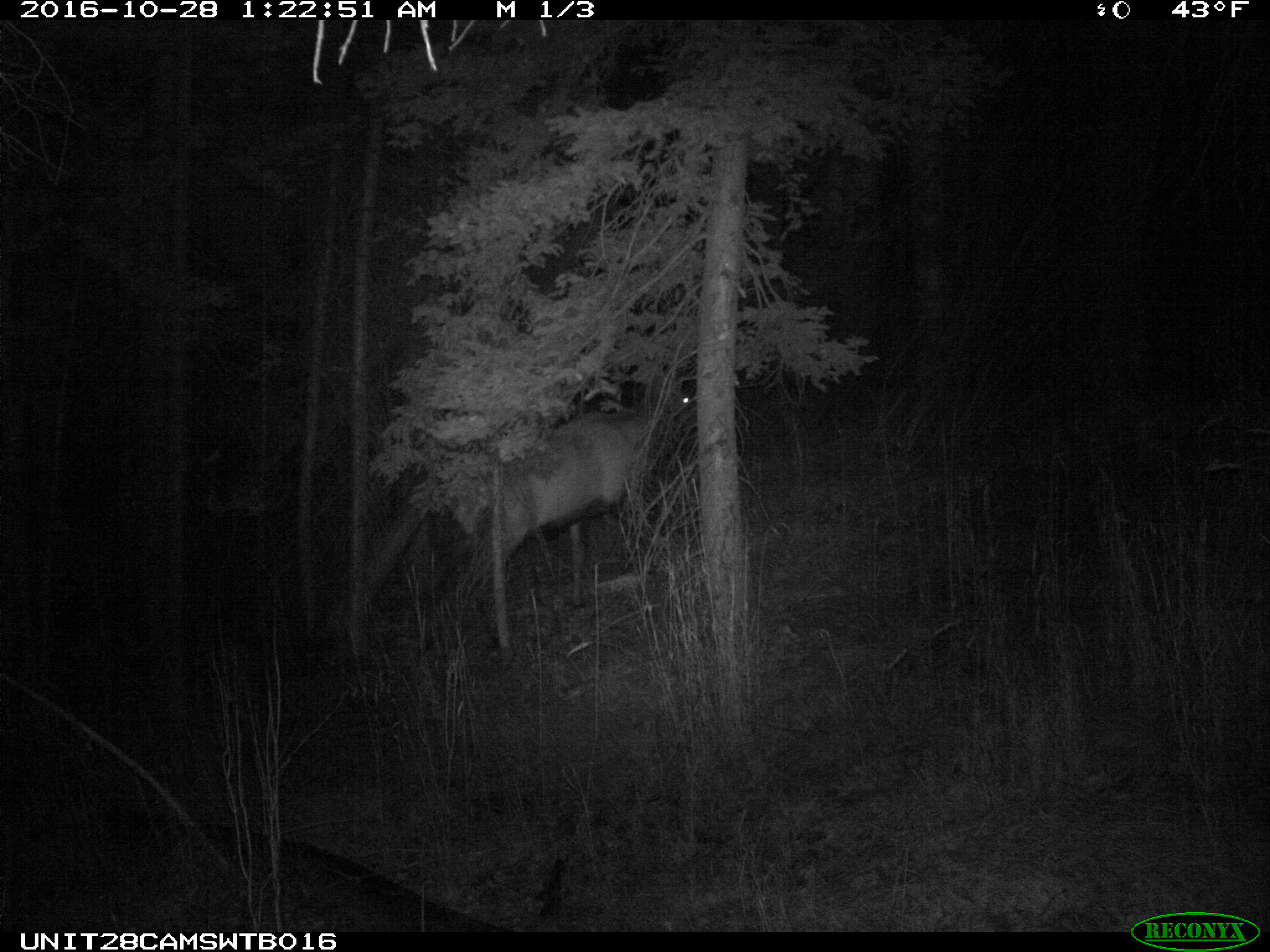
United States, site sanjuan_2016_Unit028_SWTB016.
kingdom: Animalia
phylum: Chordata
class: Mammalia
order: Artiodactyla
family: Cervidae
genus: Cervus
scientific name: Cervus elaphus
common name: red deer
Cervus elaphus (red deer).